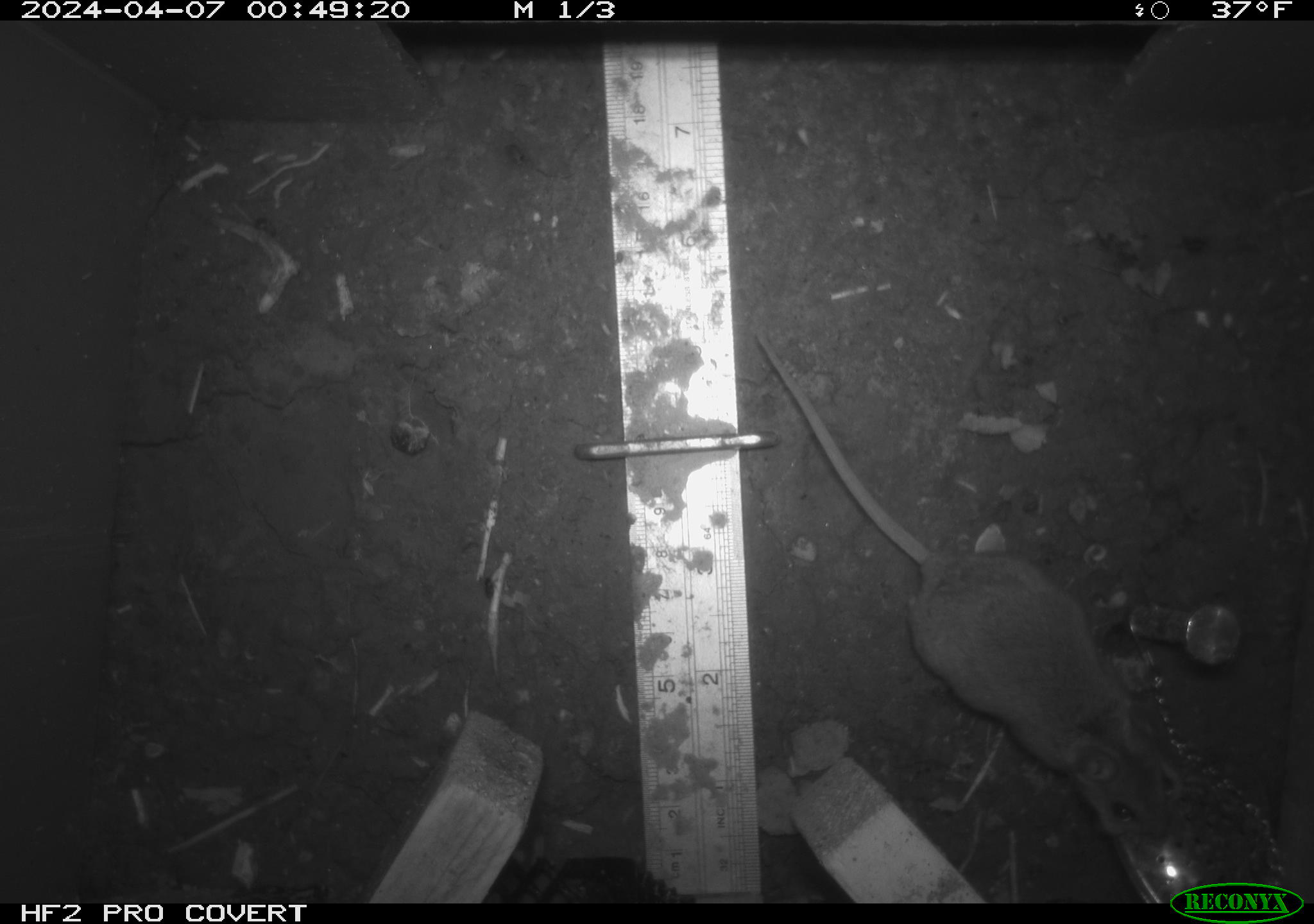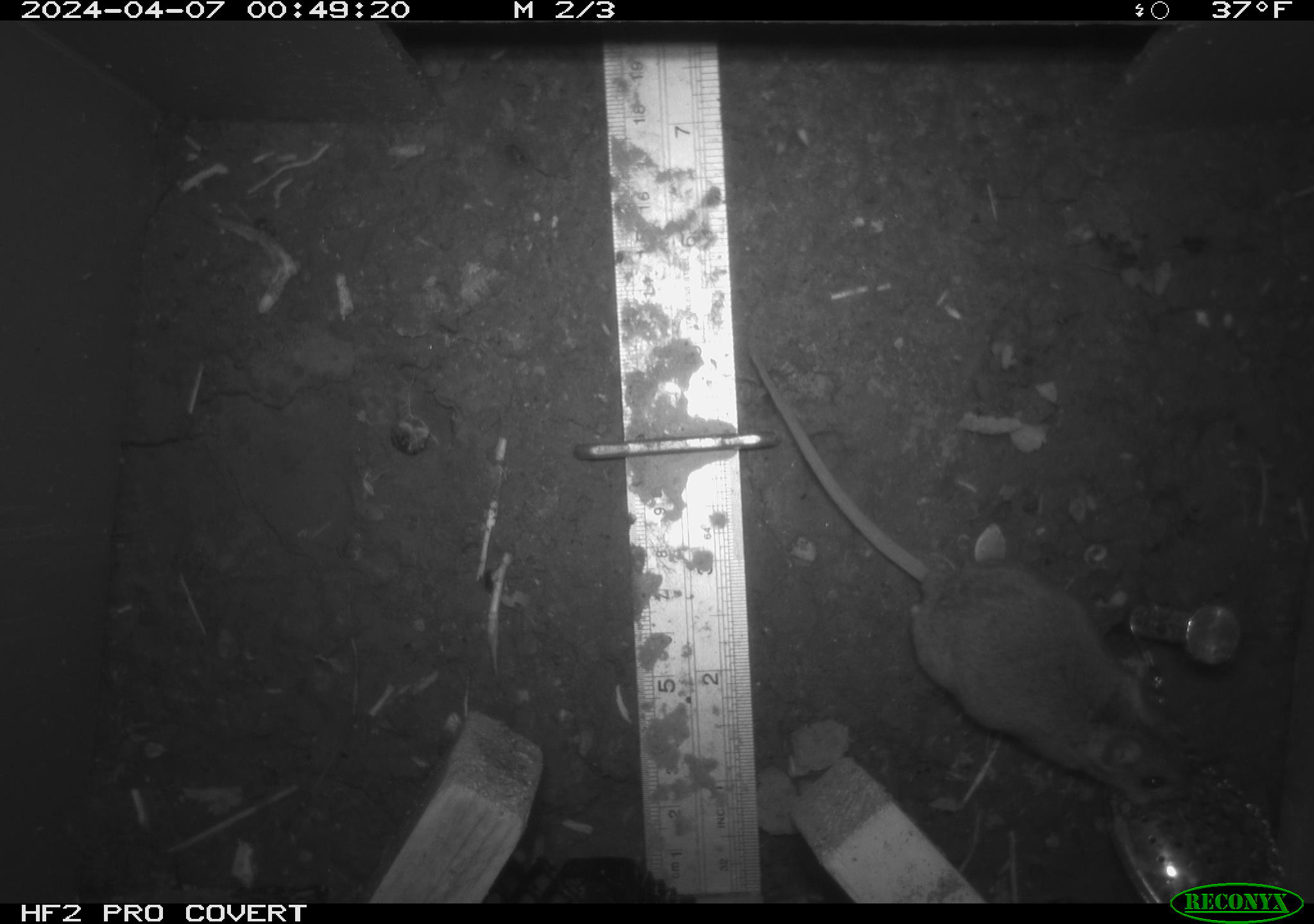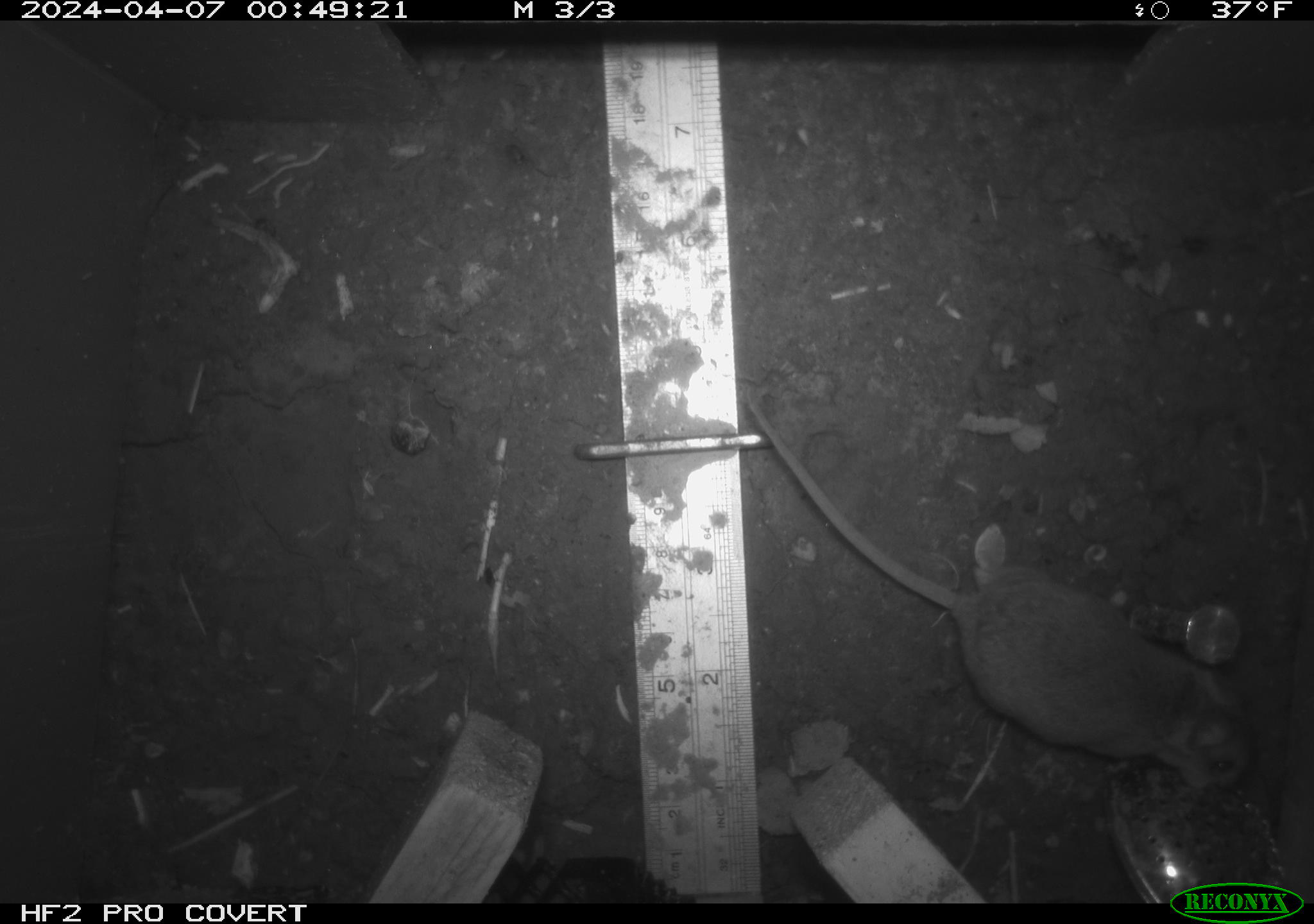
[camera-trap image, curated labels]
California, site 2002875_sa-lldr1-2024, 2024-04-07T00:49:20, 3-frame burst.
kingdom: Animalia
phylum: Chordata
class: Mammalia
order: Rodentia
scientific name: Rodentia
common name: rodent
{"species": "rodent (Rodentia)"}